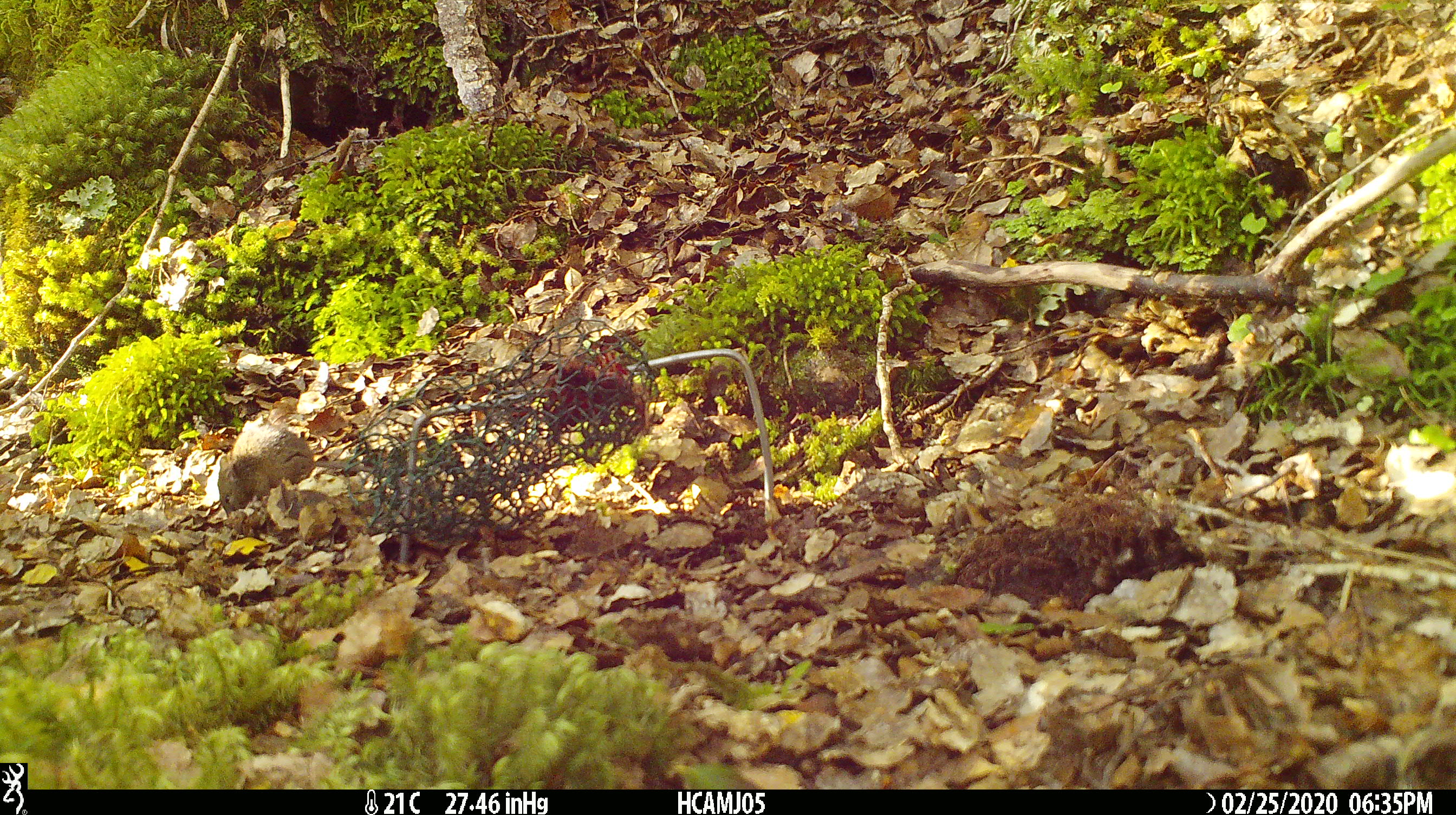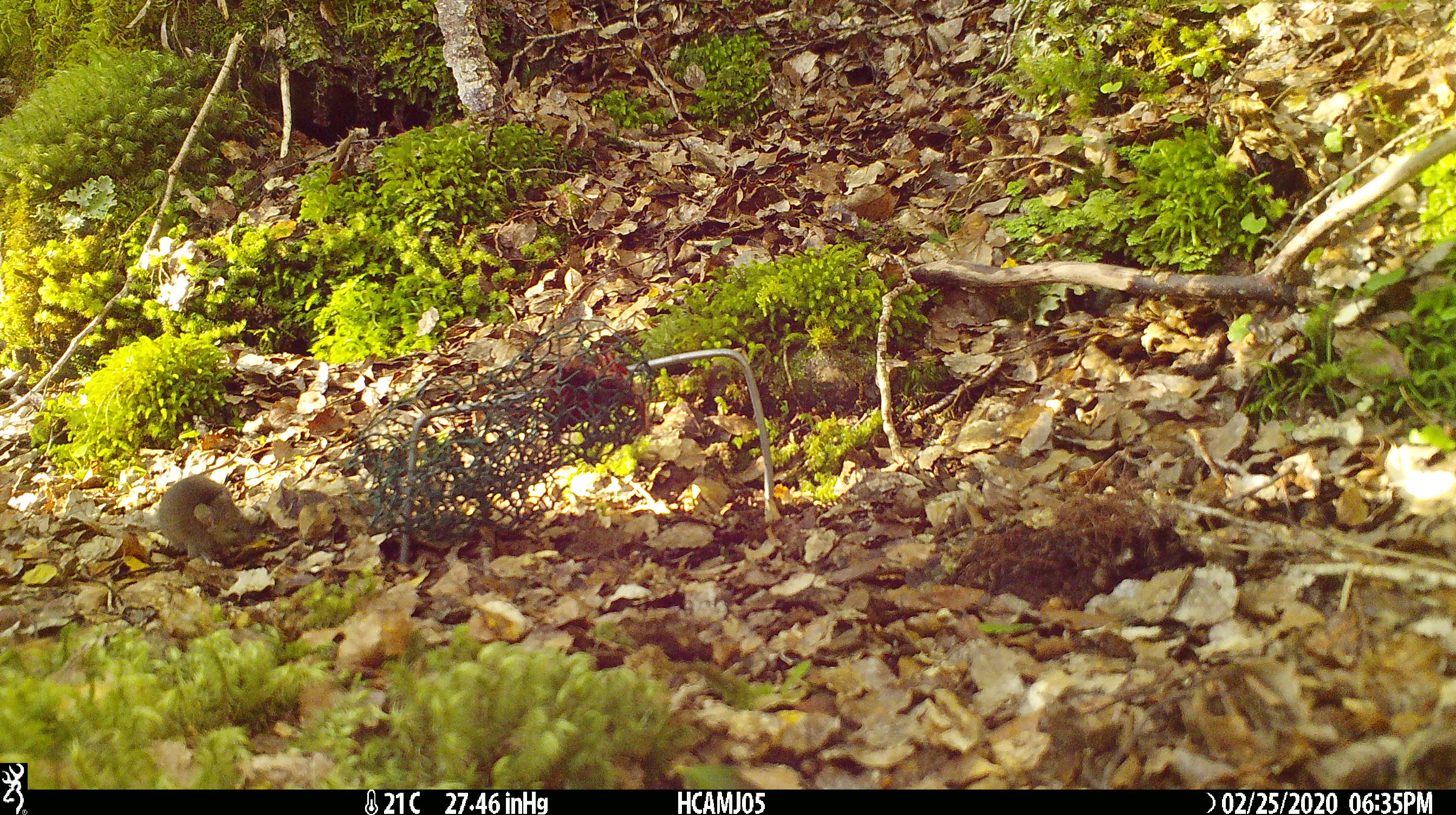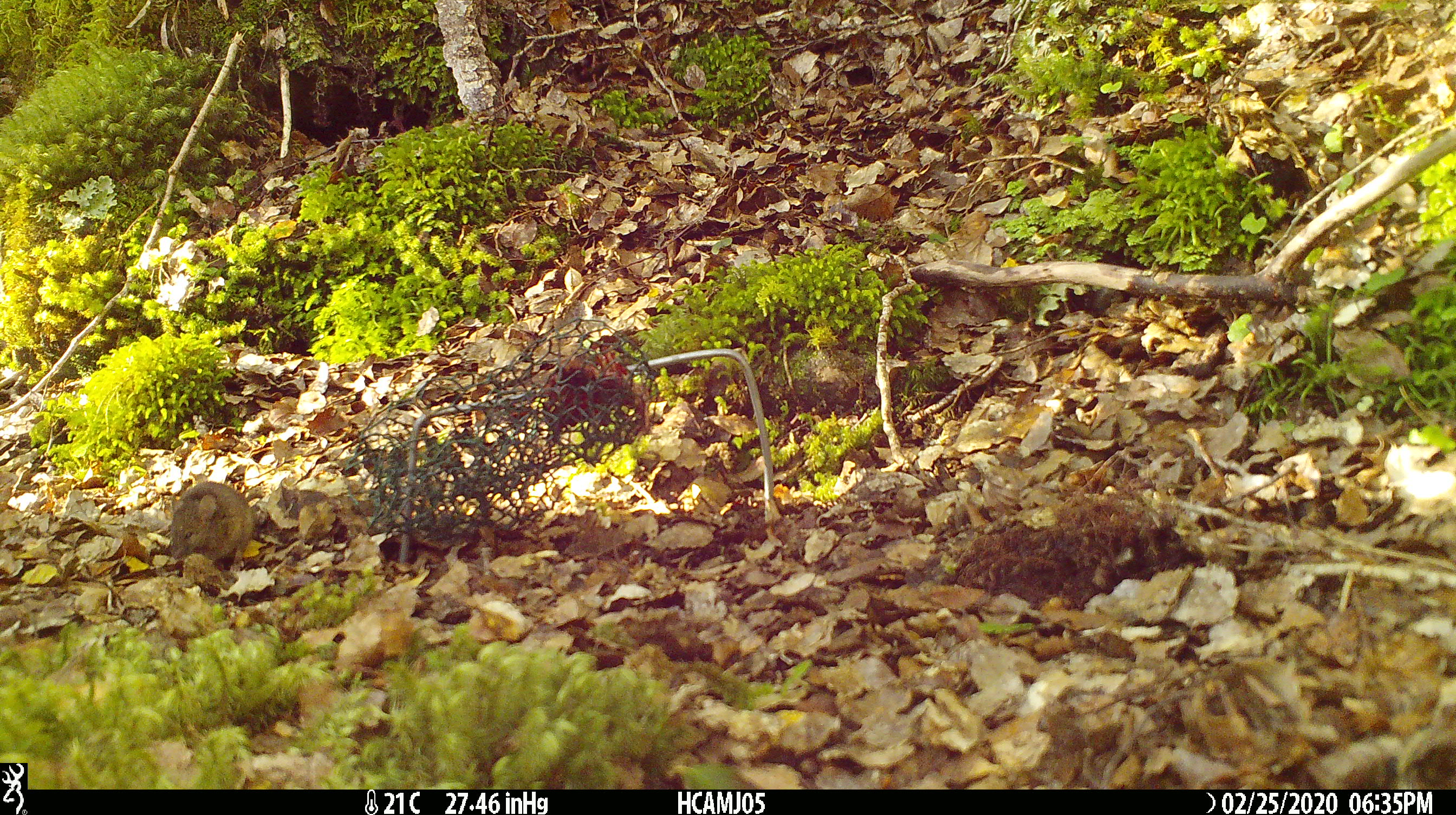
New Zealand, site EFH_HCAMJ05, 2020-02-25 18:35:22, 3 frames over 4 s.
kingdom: Animalia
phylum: Chordata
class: Mammalia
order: Rodentia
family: Muridae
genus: Mus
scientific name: Mus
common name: mouse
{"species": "mouse (Mus)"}